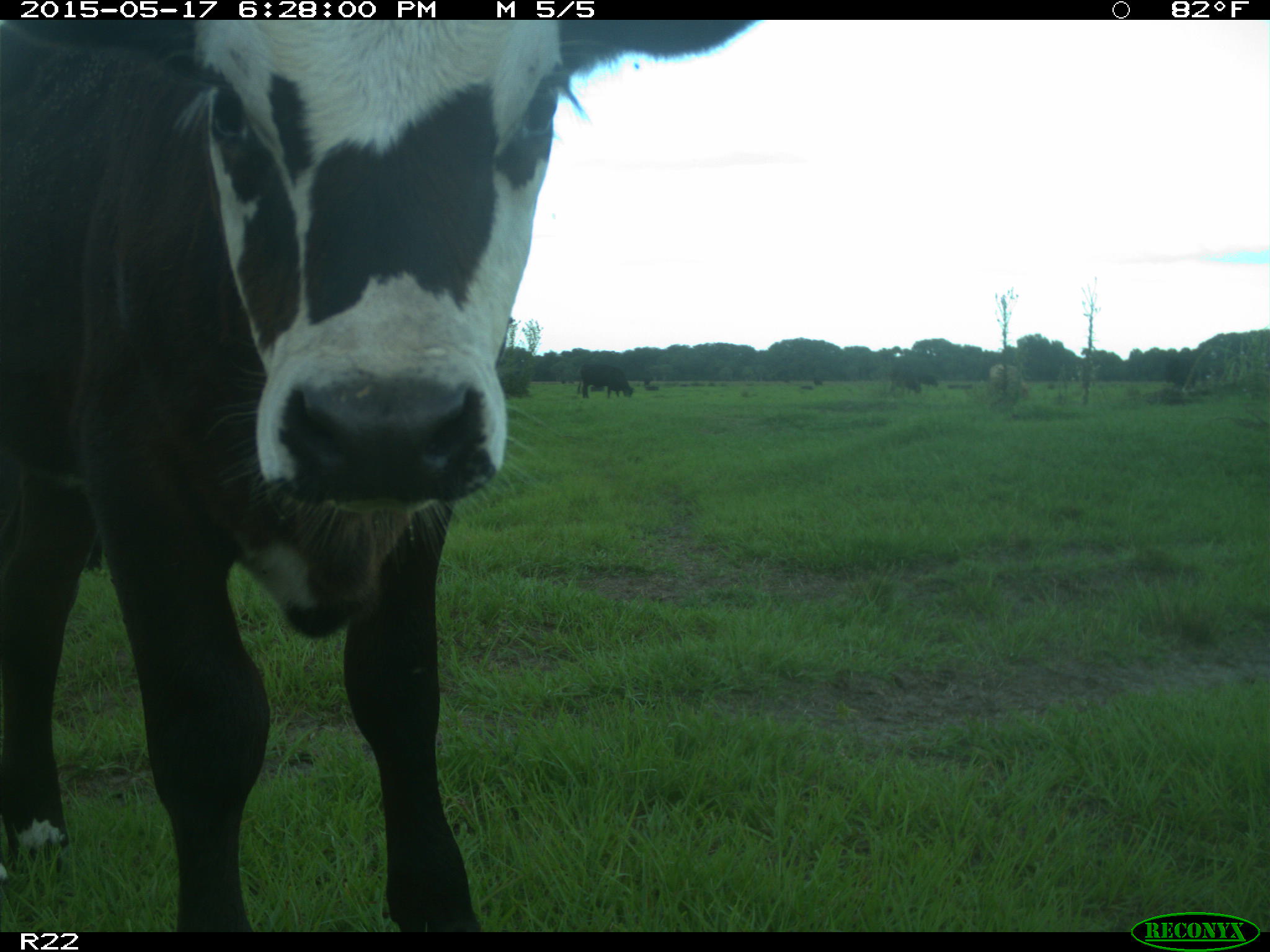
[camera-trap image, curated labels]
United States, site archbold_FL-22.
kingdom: Animalia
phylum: Chordata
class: Mammalia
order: Artiodactyla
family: Bovidae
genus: Bos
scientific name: Bos taurus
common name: domestic cow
Bos taurus (domestic cow).